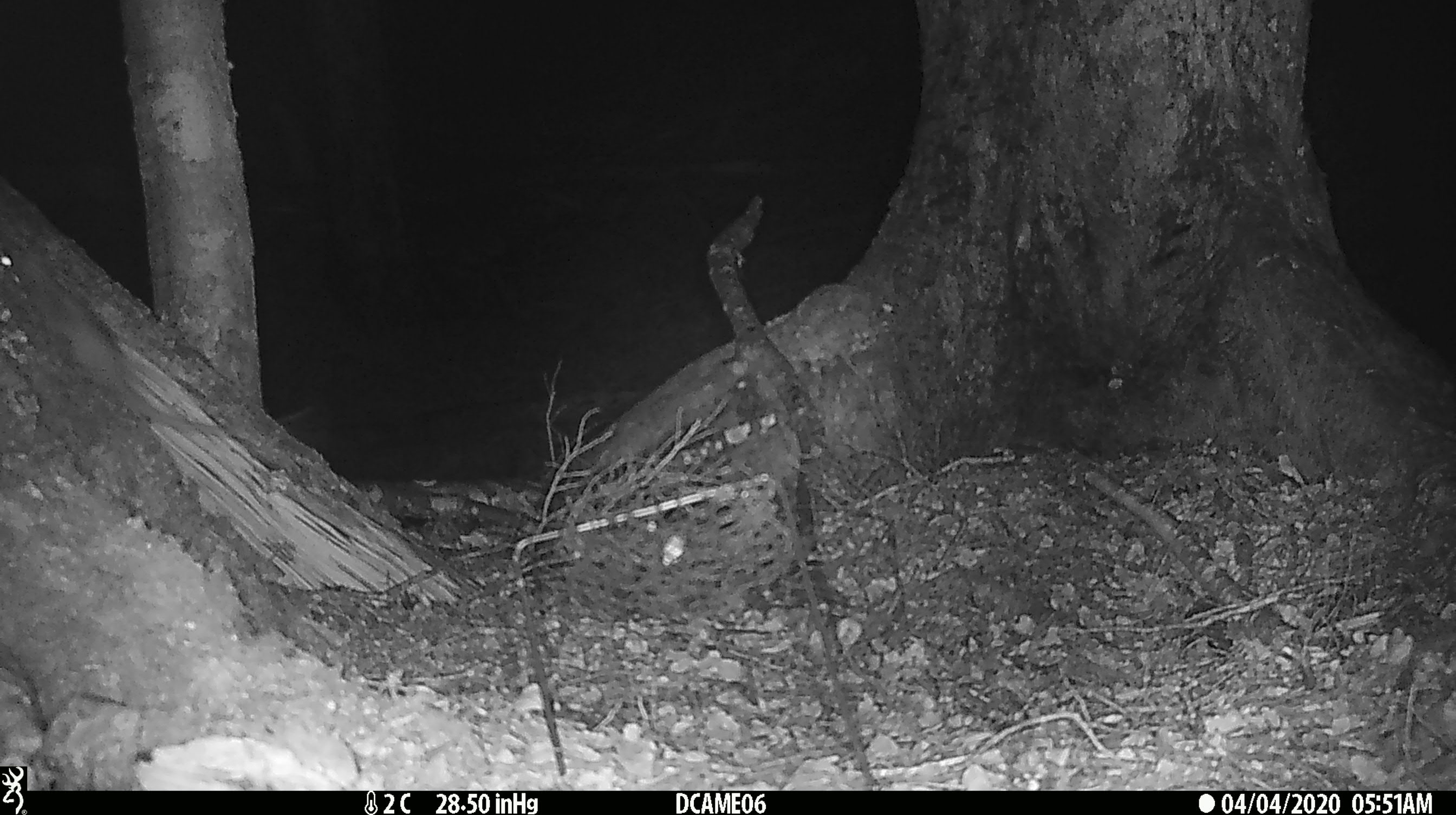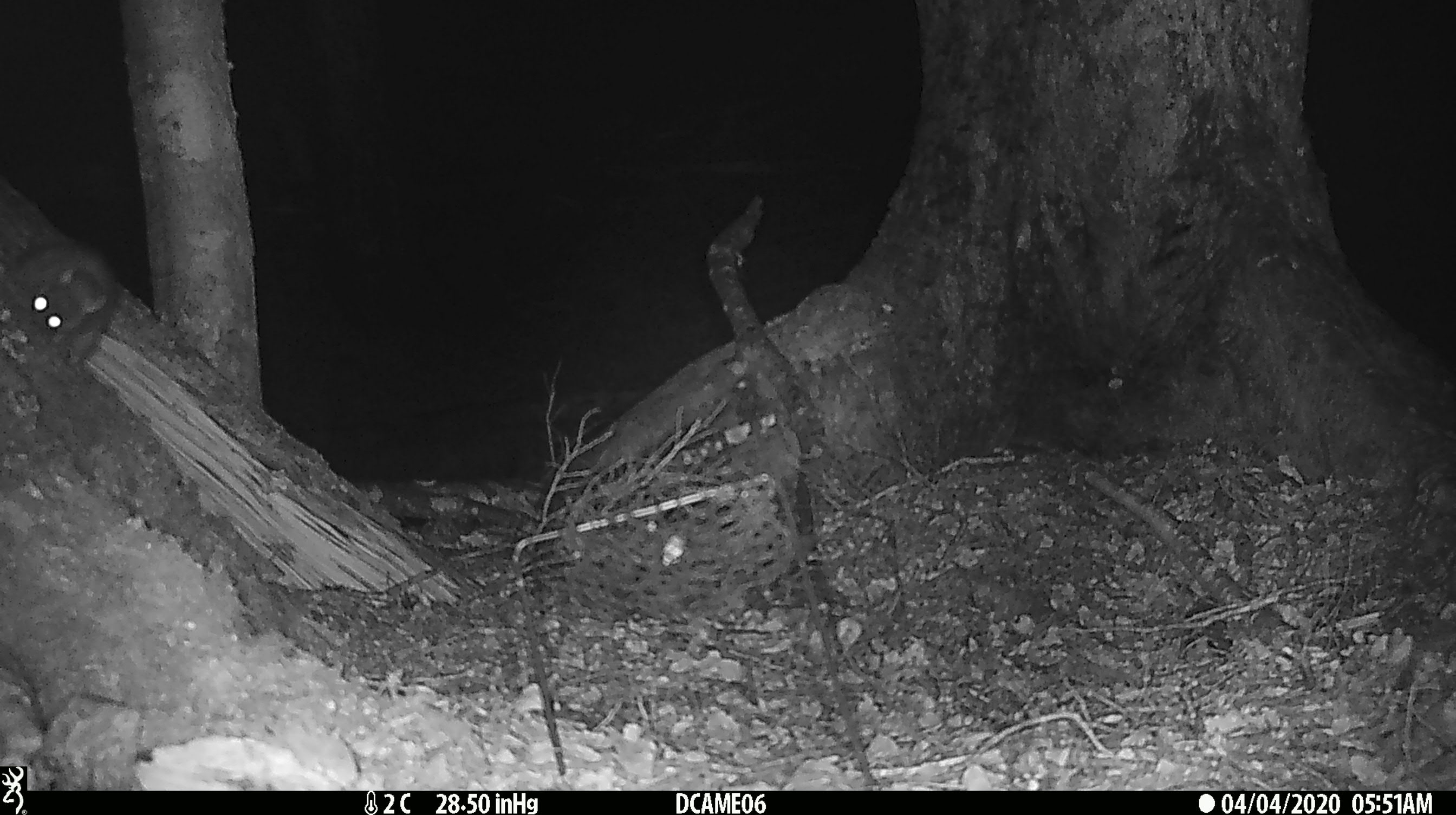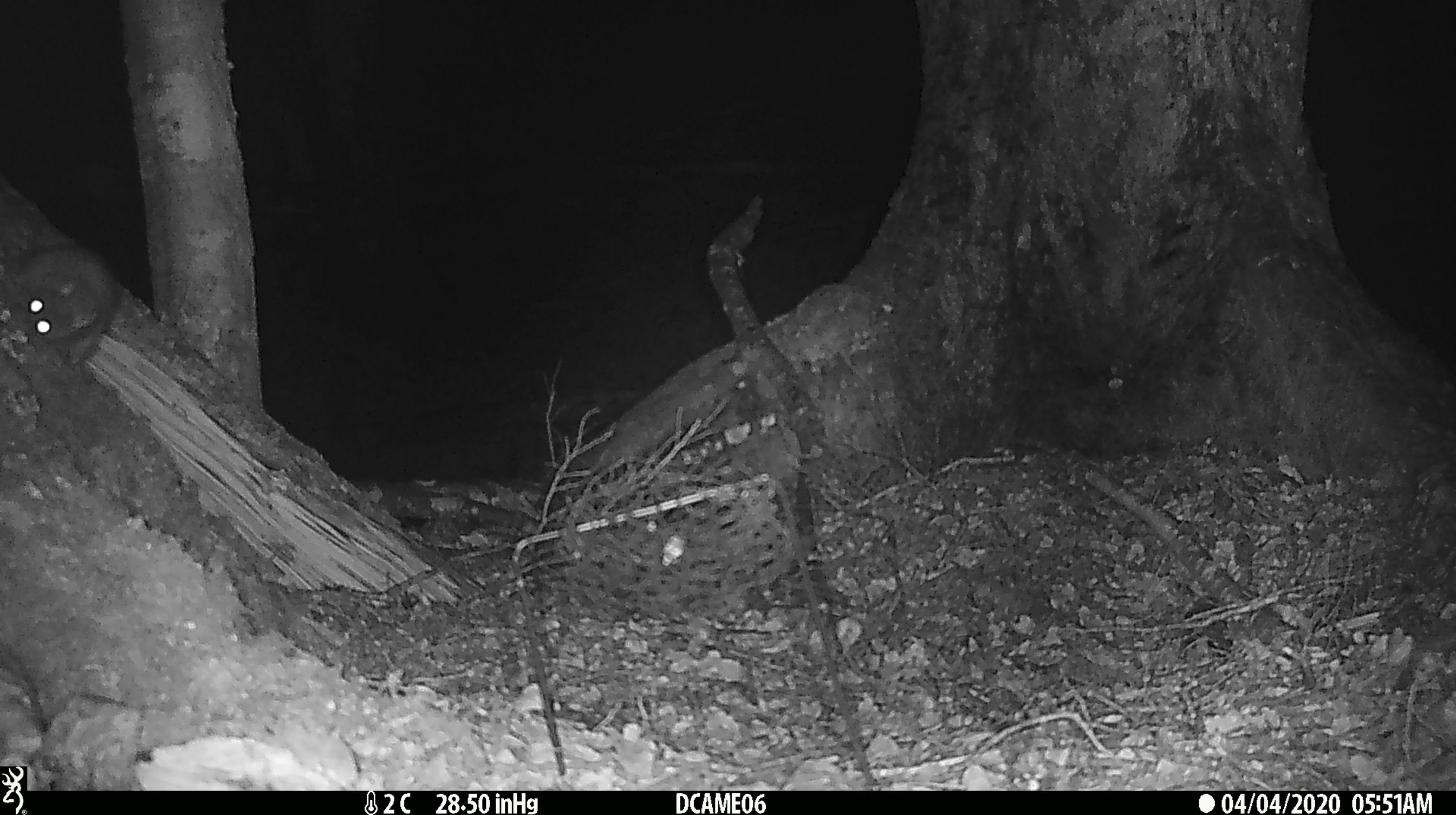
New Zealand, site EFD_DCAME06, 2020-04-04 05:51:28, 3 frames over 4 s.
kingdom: Animalia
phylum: Chordata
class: Mammalia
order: Rodentia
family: Muridae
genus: Rattus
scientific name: Rattus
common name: rat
Rat (Rattus).